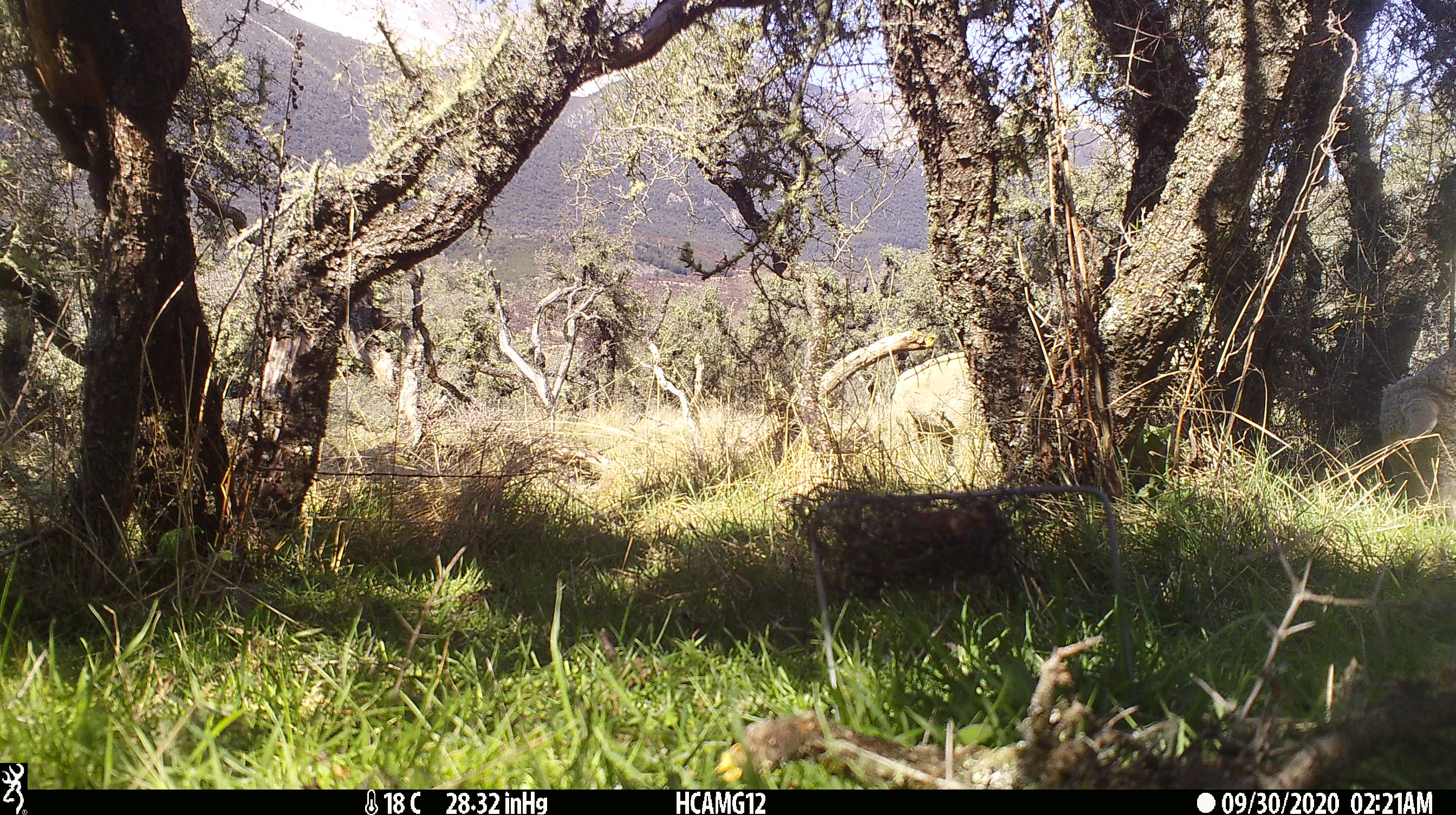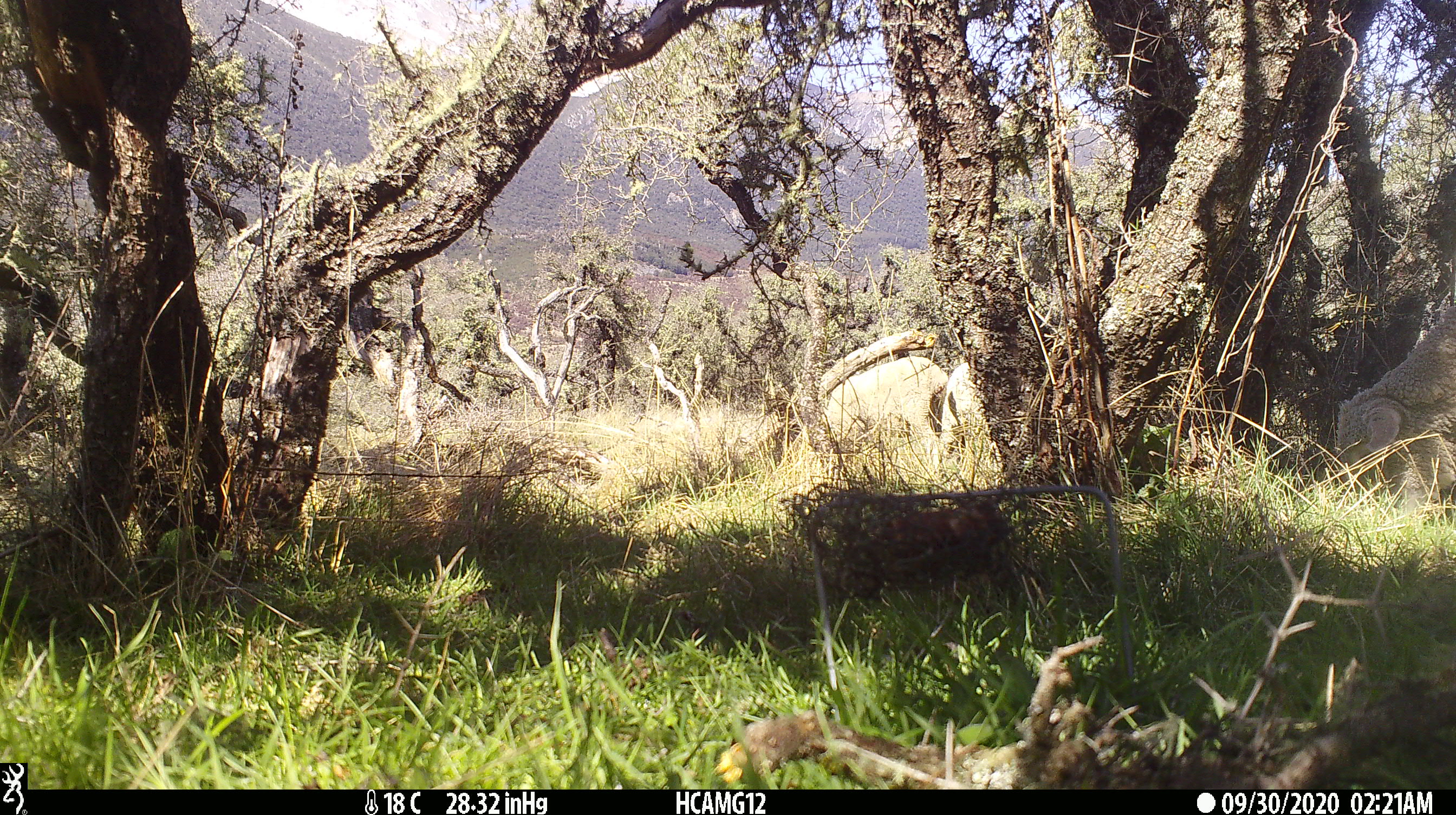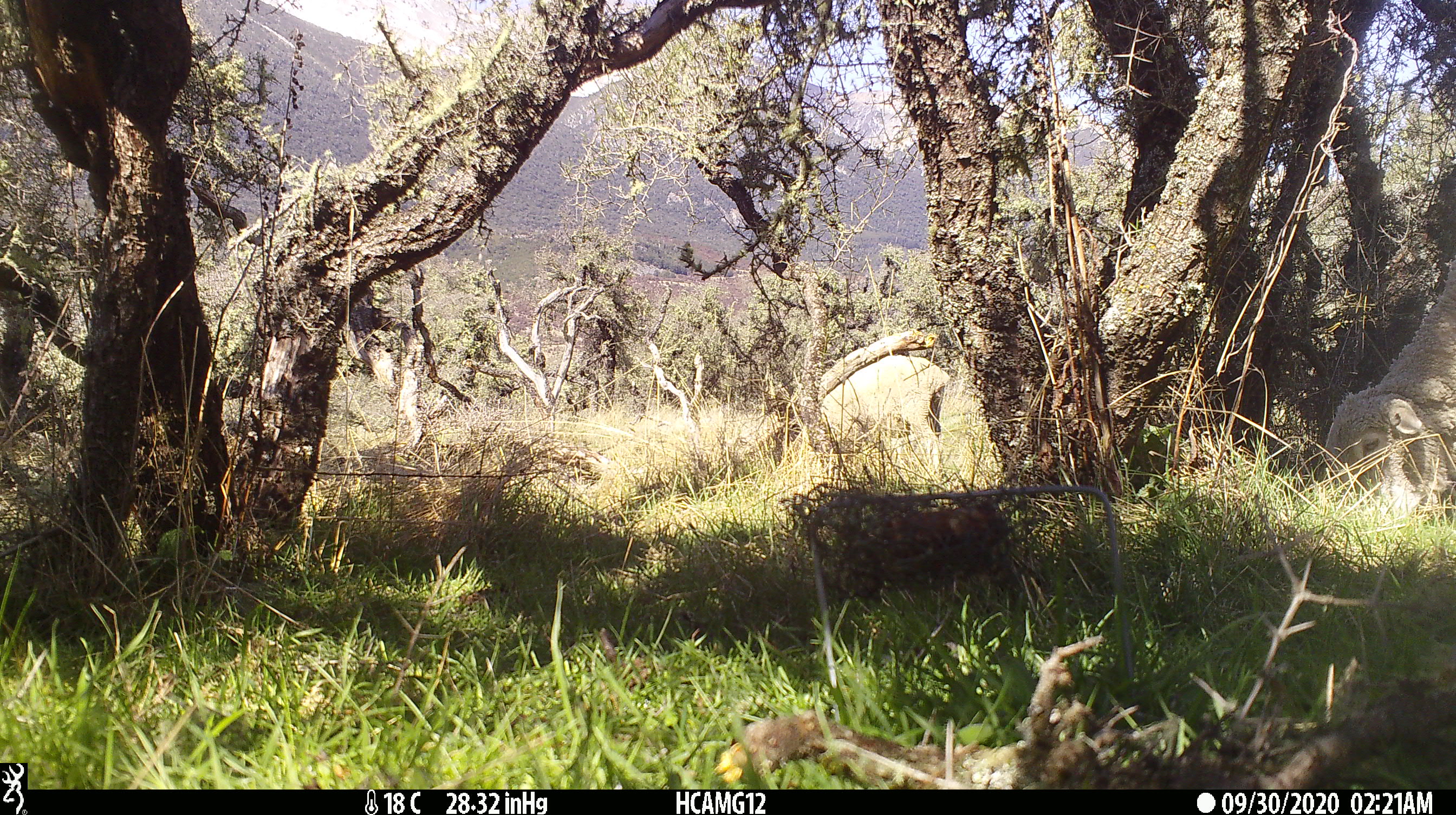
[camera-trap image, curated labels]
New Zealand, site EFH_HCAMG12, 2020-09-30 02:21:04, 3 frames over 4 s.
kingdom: Animalia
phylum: Chordata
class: Mammalia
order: Artiodactyla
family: Bovidae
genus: Ovis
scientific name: Ovis aries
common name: domestic sheep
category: sheep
Sheep (domestic sheep) (Ovis aries).